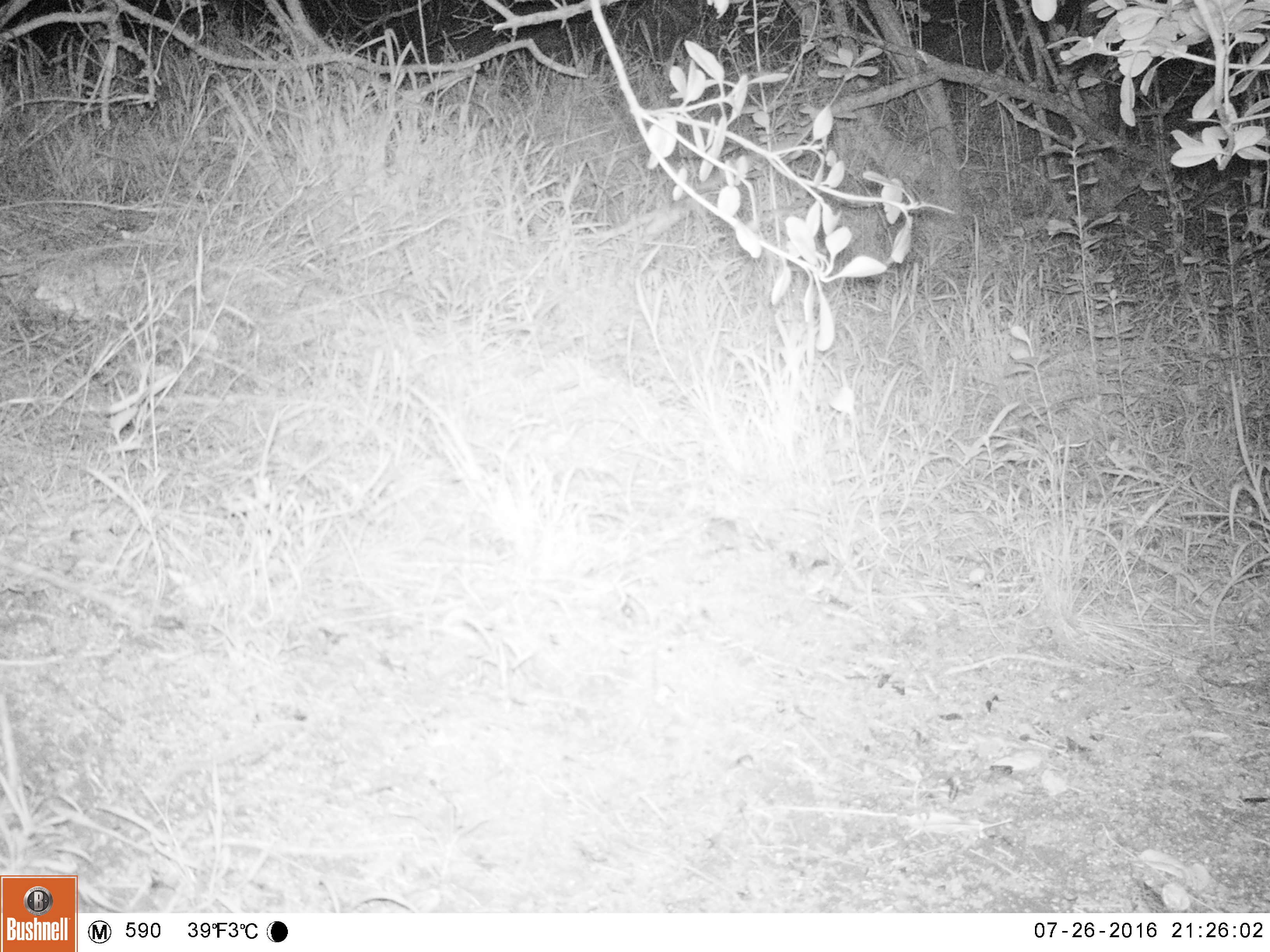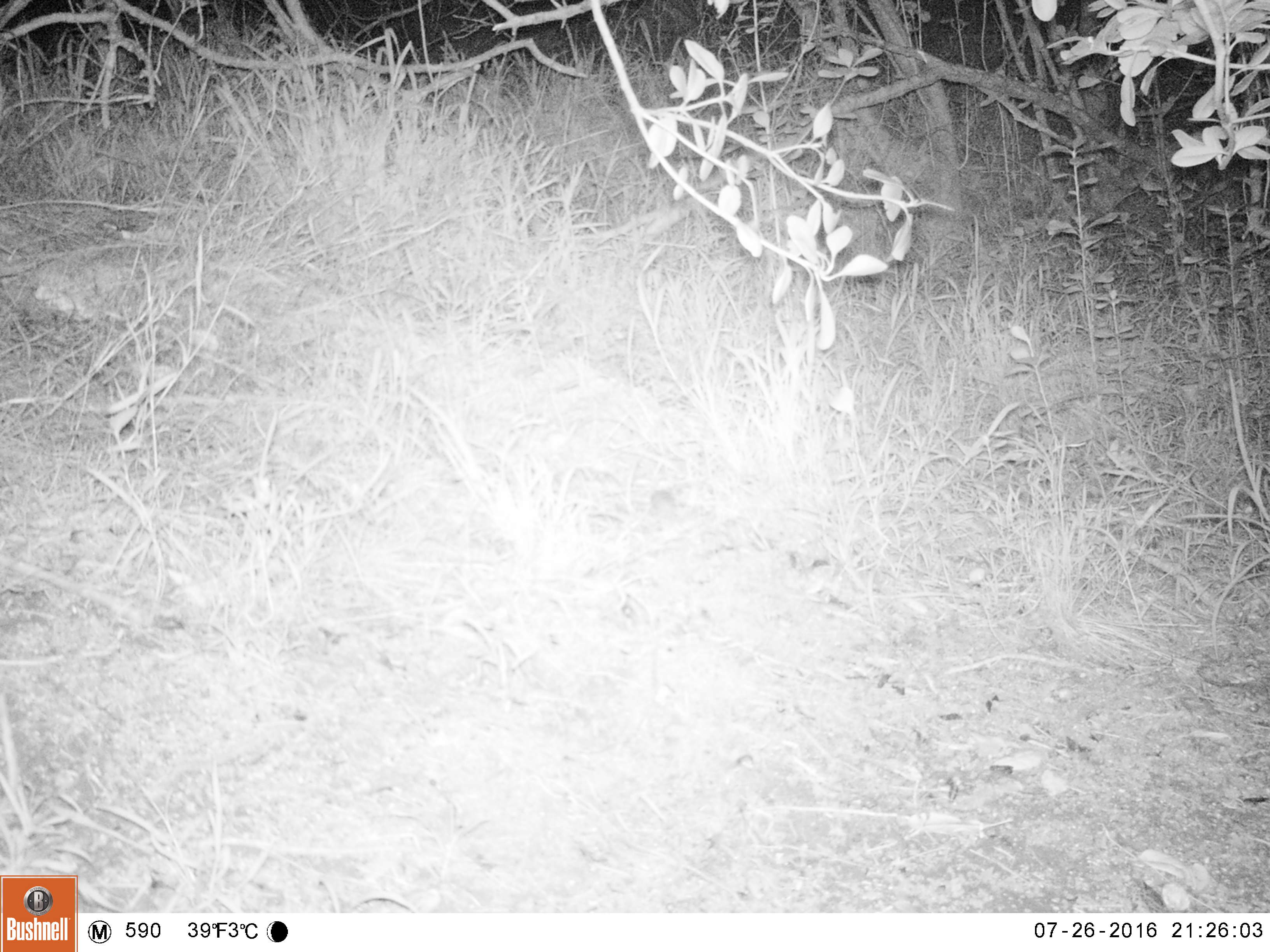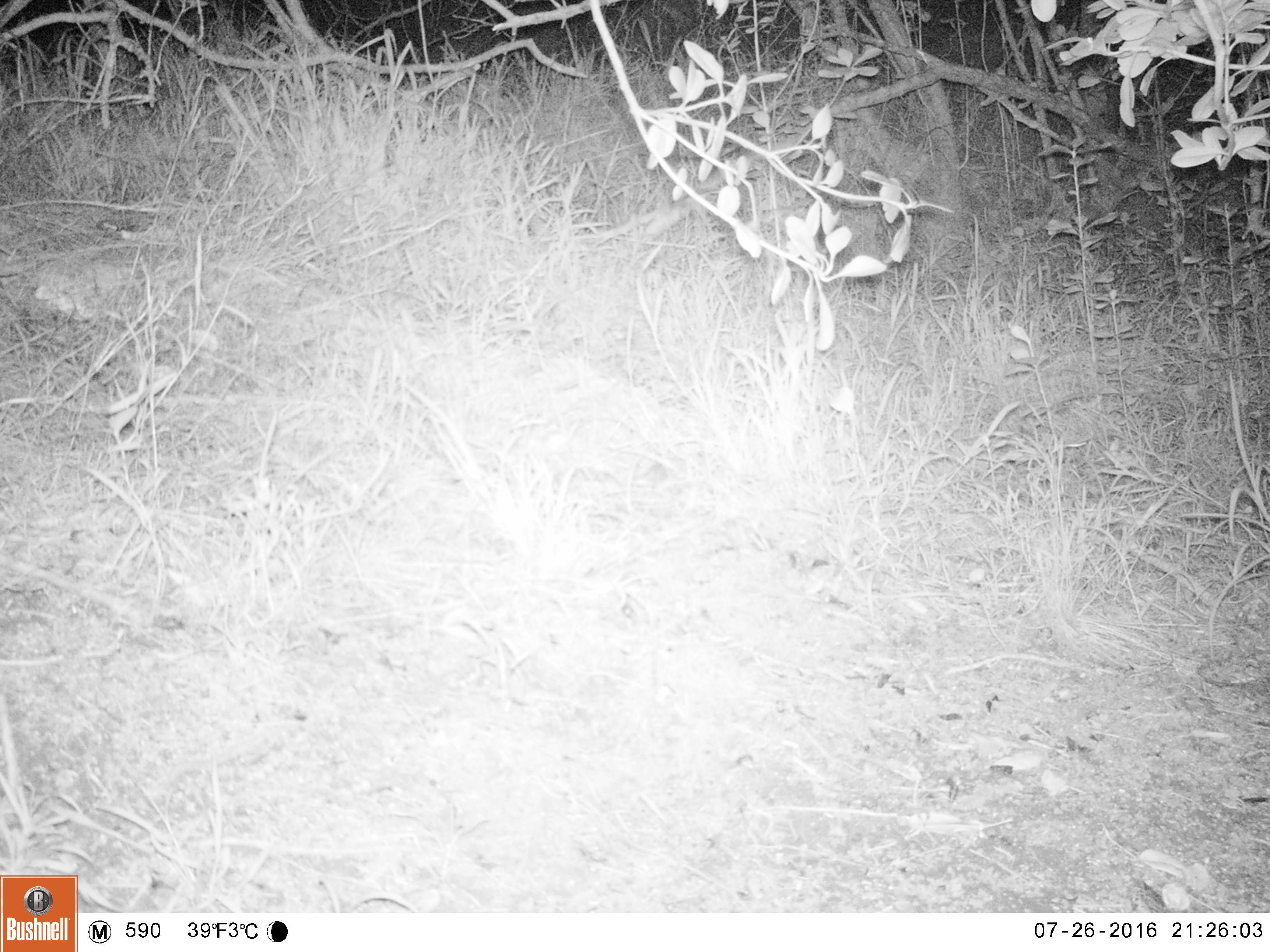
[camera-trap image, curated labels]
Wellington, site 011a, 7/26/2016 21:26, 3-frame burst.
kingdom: Animalia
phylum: Chordata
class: Mammalia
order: Rodentia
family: Muridae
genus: Mus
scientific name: Mus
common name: mouse